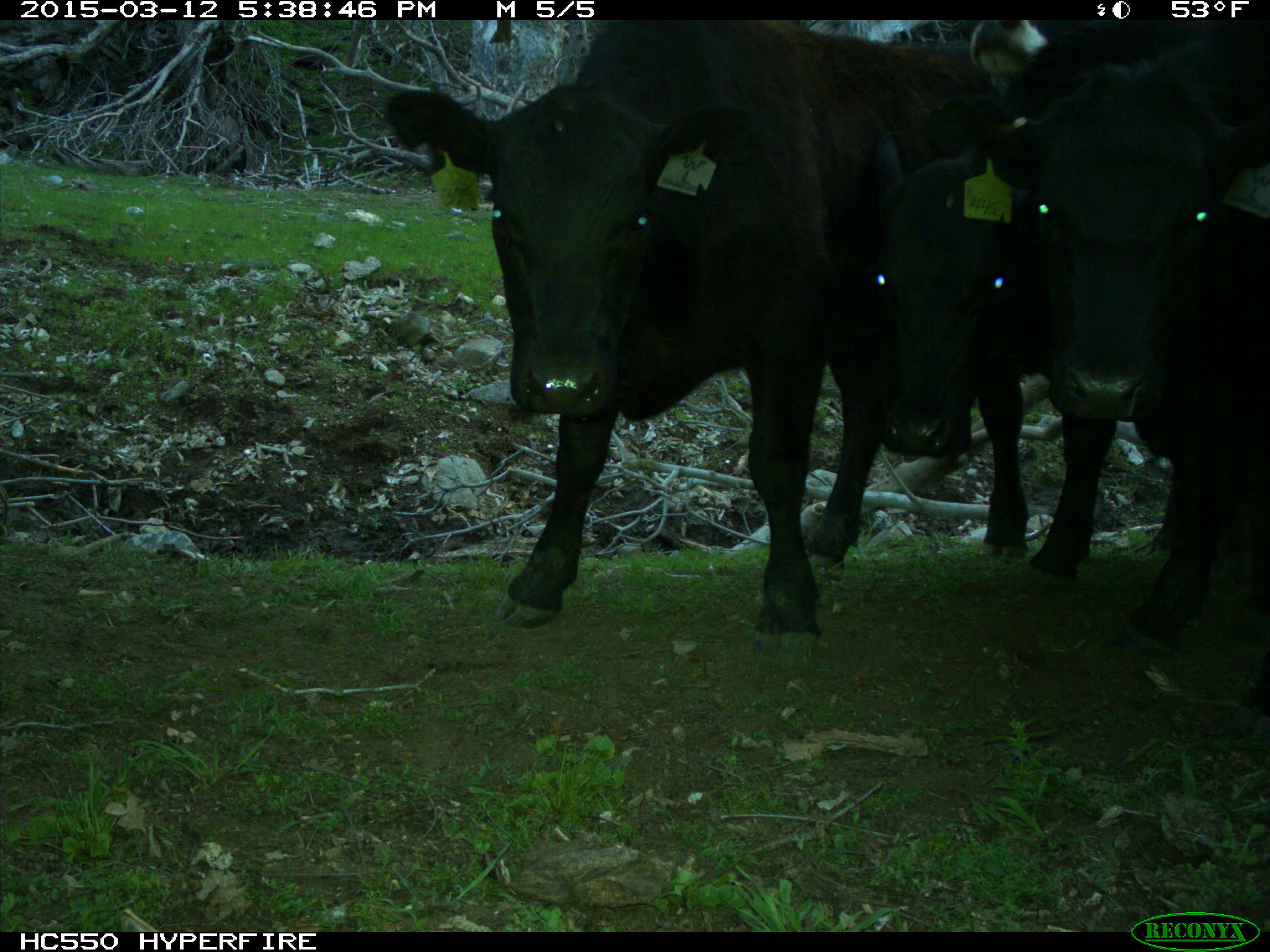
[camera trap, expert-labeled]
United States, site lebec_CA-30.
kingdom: Animalia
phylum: Chordata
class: Mammalia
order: Artiodactyla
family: Bovidae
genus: Bos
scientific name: Bos taurus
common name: domestic cow